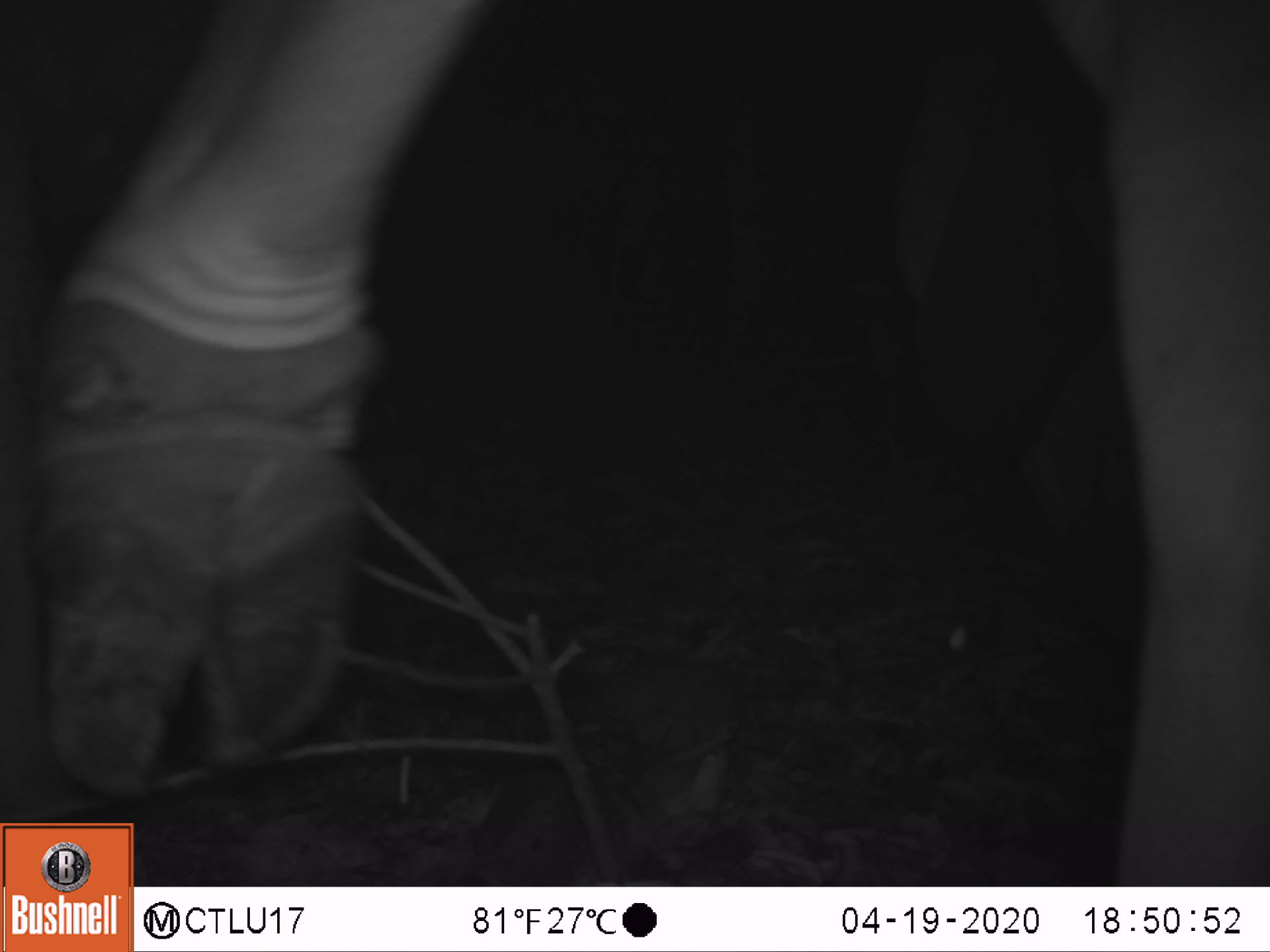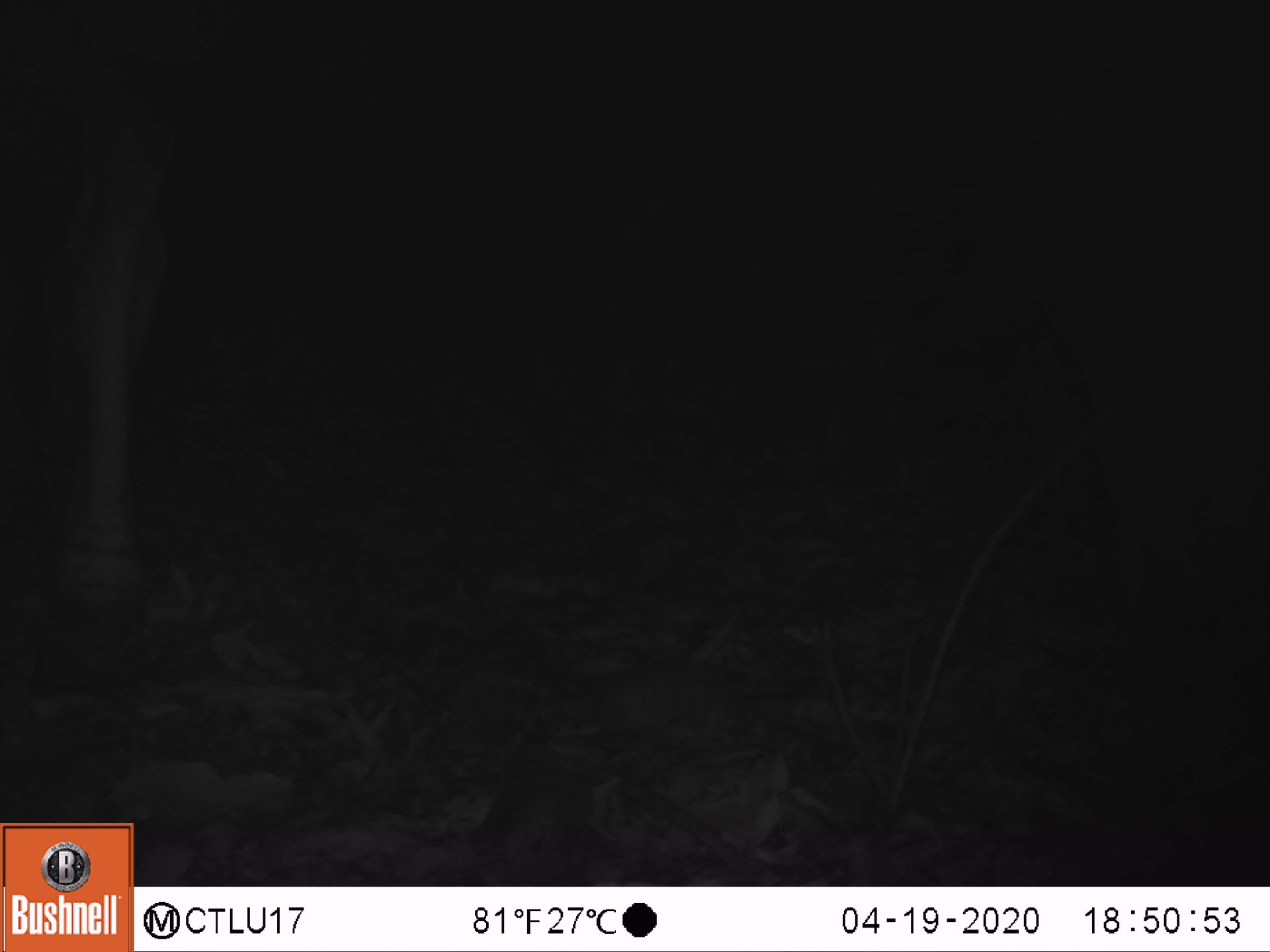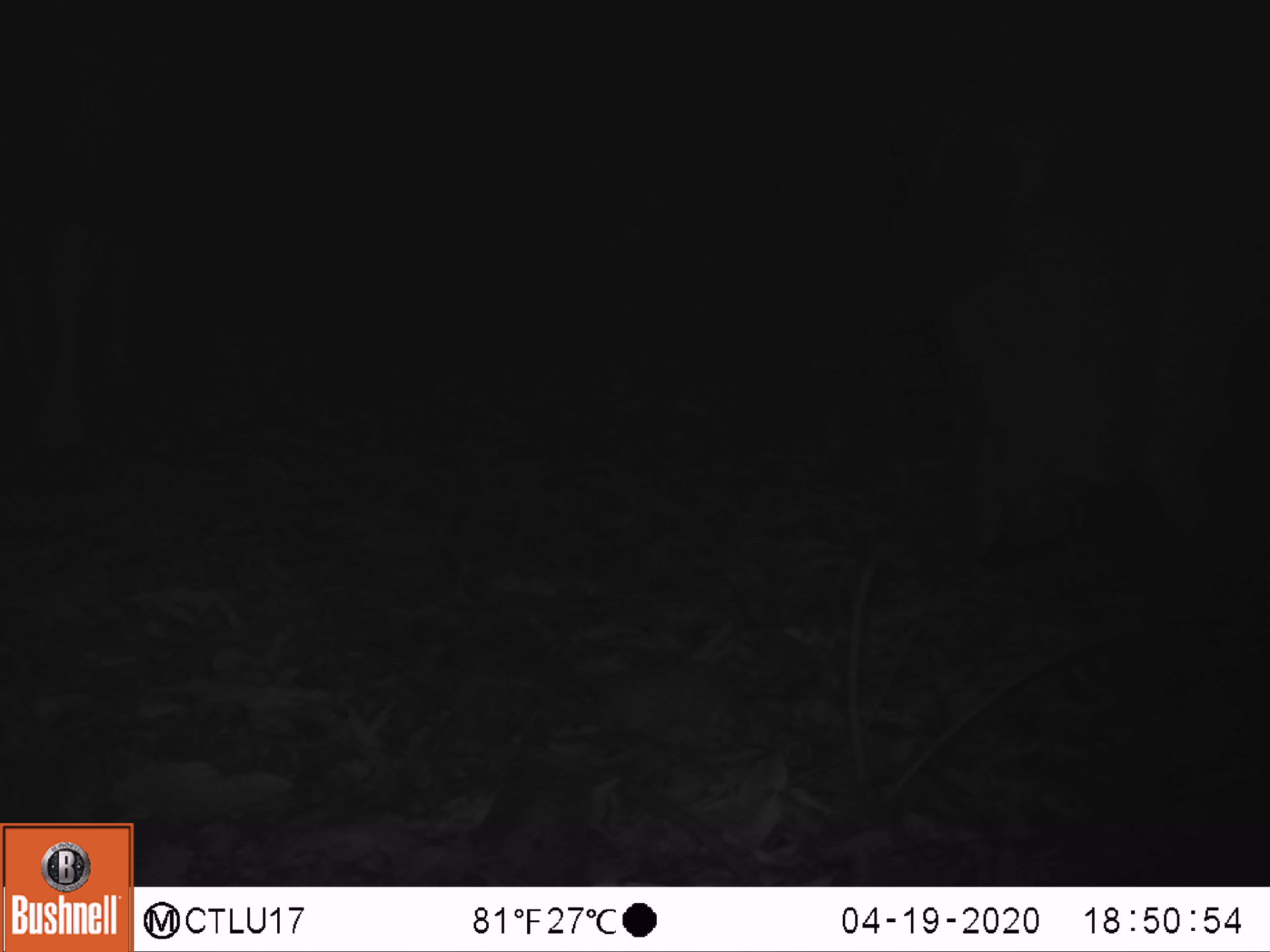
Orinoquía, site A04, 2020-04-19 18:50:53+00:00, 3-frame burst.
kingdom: Animalia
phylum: Chordata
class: Mammalia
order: Artiodactyla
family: Bovidae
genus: Bos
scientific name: Bos taurus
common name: cow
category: cattle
Cattle (cow) (Bos taurus).